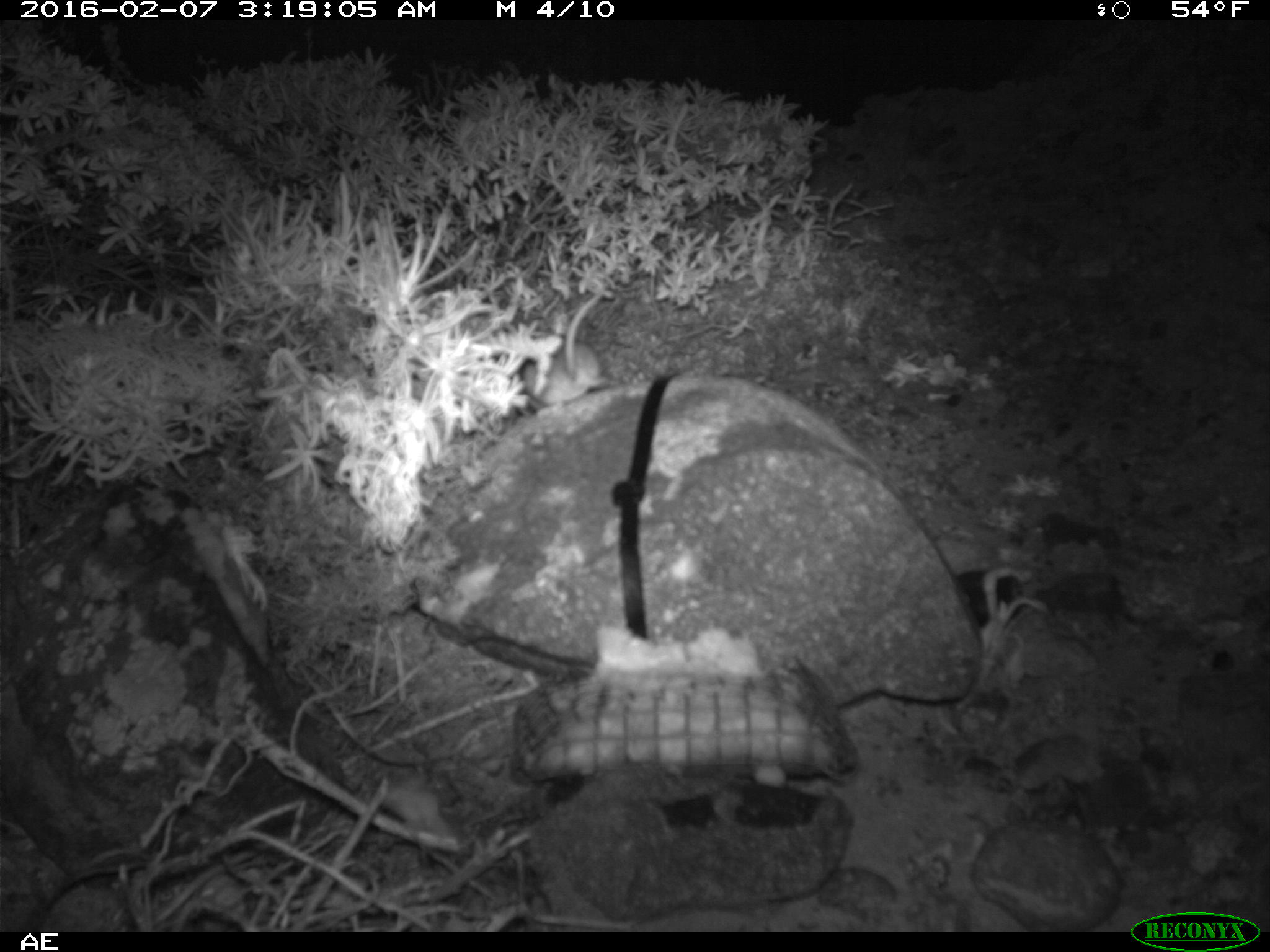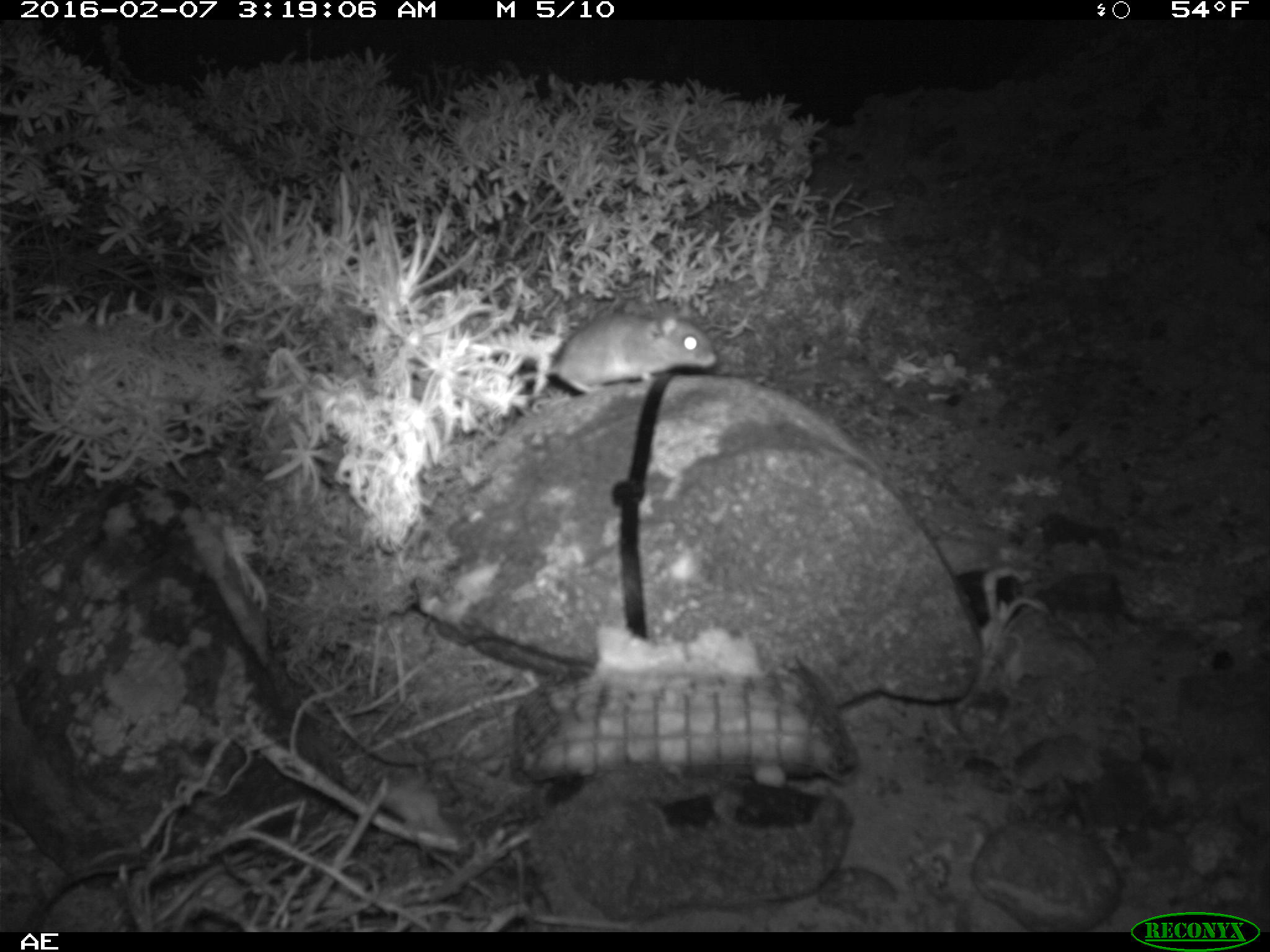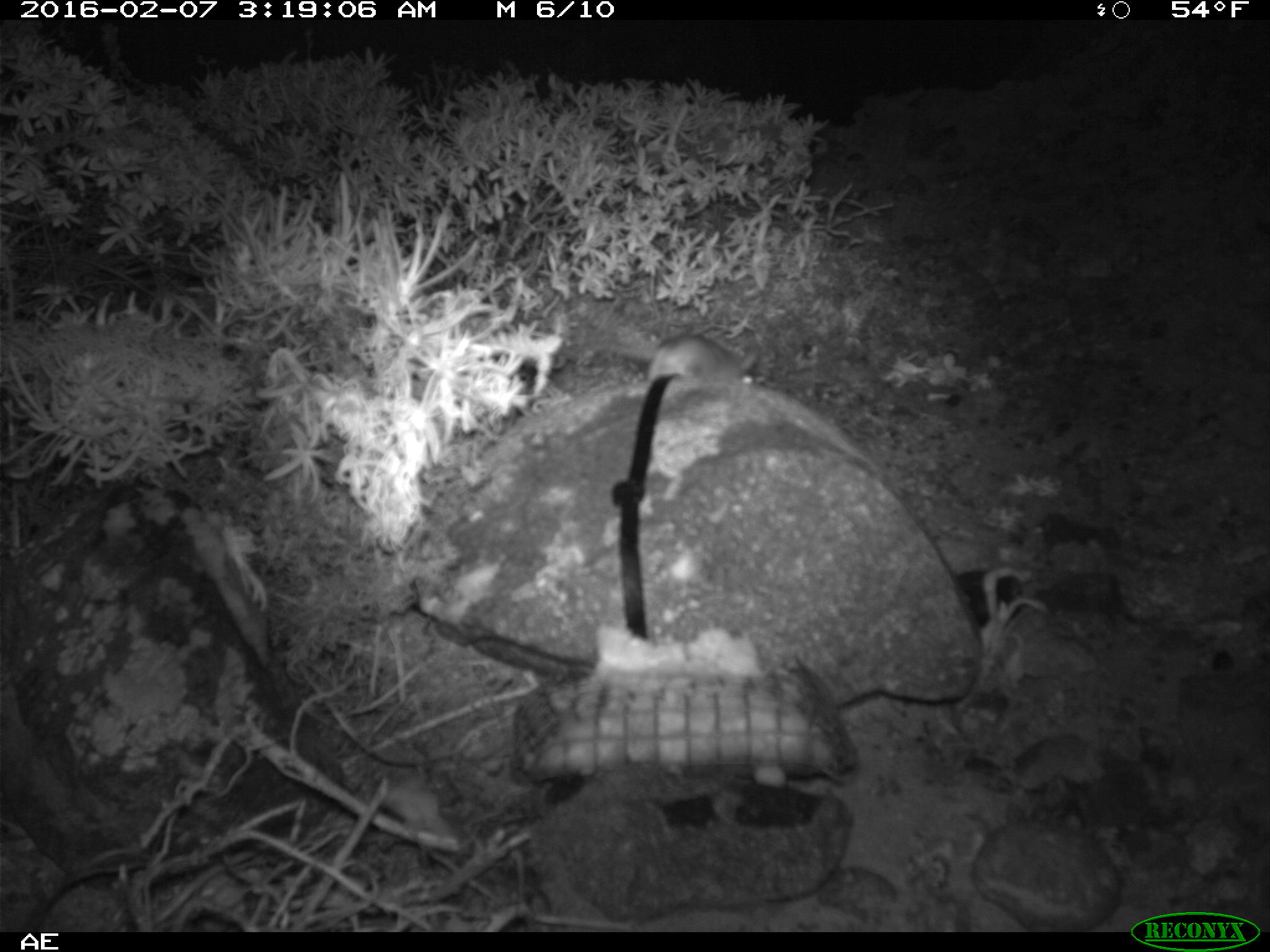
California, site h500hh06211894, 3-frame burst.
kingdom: Animalia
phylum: Chordata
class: Mammalia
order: Rodentia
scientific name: Rodentia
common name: rodent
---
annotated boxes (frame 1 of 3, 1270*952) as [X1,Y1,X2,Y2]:
rodent: [520,290,616,423]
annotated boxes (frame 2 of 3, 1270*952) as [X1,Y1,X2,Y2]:
rodent: [517,306,717,394]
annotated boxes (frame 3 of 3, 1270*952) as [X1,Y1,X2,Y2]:
rodent: [598,332,758,385]